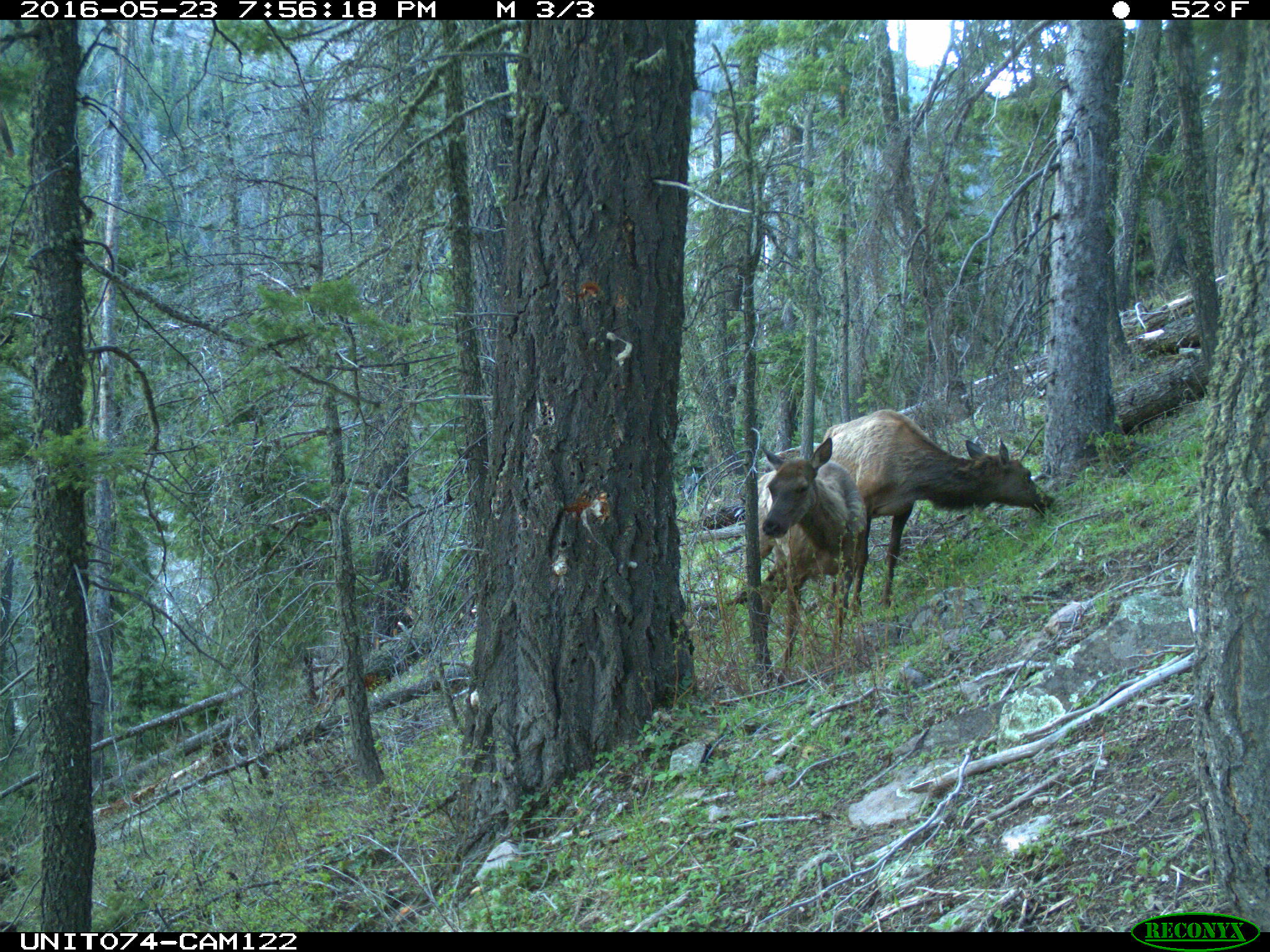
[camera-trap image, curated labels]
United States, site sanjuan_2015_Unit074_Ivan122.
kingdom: Animalia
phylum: Chordata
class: Mammalia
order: Artiodactyla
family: Cervidae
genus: Cervus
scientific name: Cervus elaphus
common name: red deer